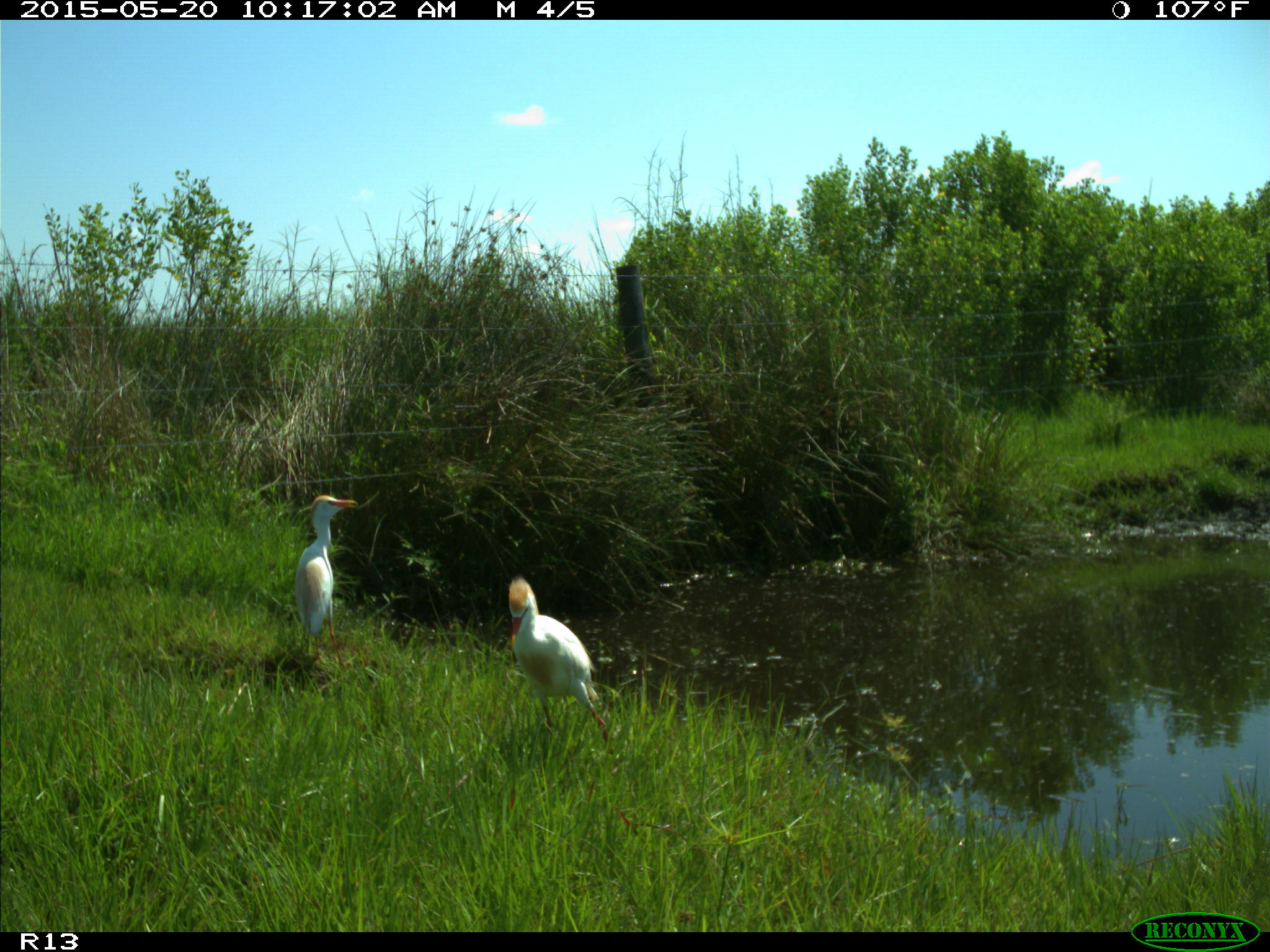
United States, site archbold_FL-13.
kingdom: Animalia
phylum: Chordata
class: Aves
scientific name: Aves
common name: birds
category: unidentified bird